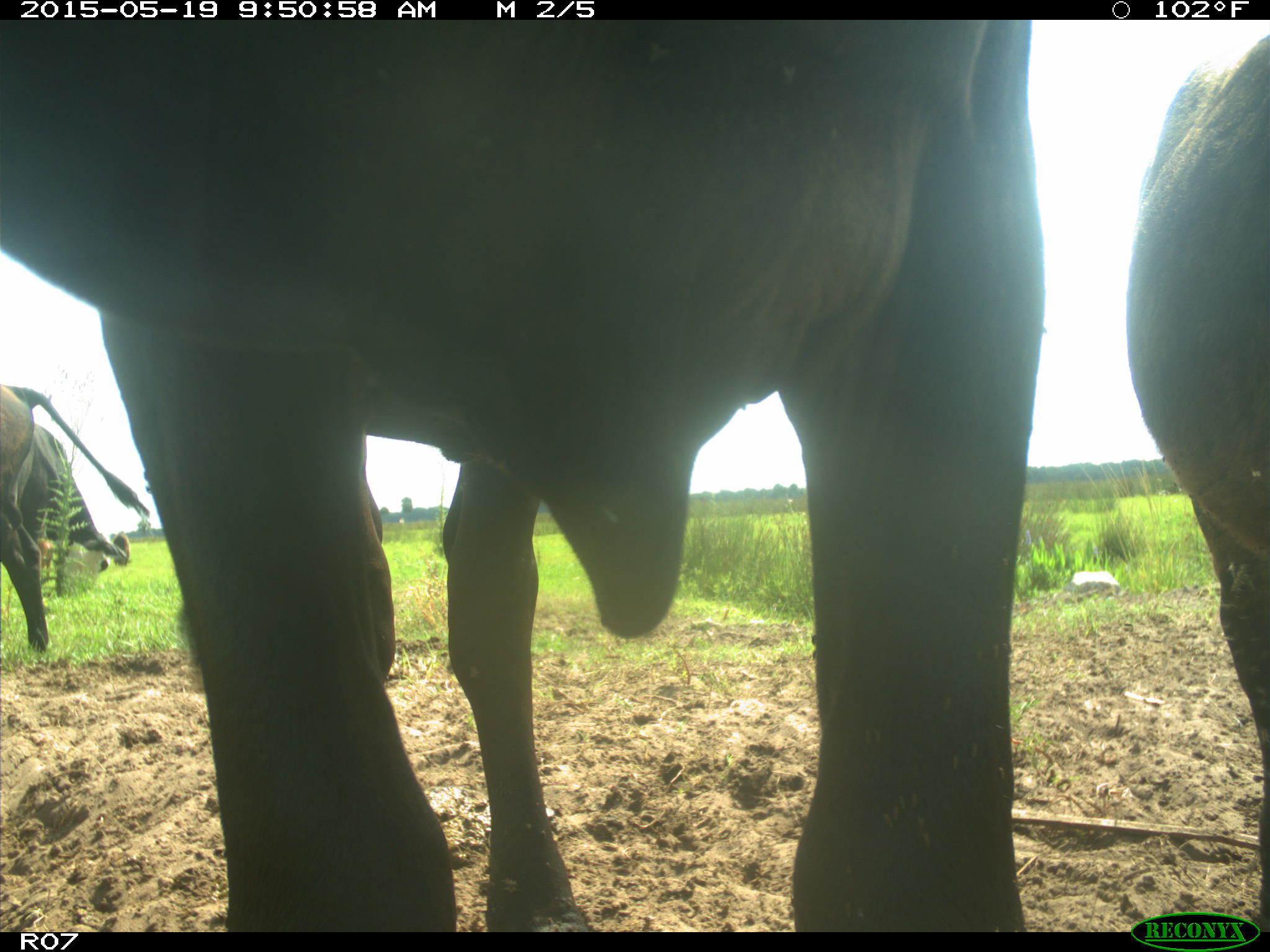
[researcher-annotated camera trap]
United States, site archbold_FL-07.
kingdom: Animalia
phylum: Chordata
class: Mammalia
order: Artiodactyla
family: Bovidae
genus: Bos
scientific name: Bos taurus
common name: domestic cow